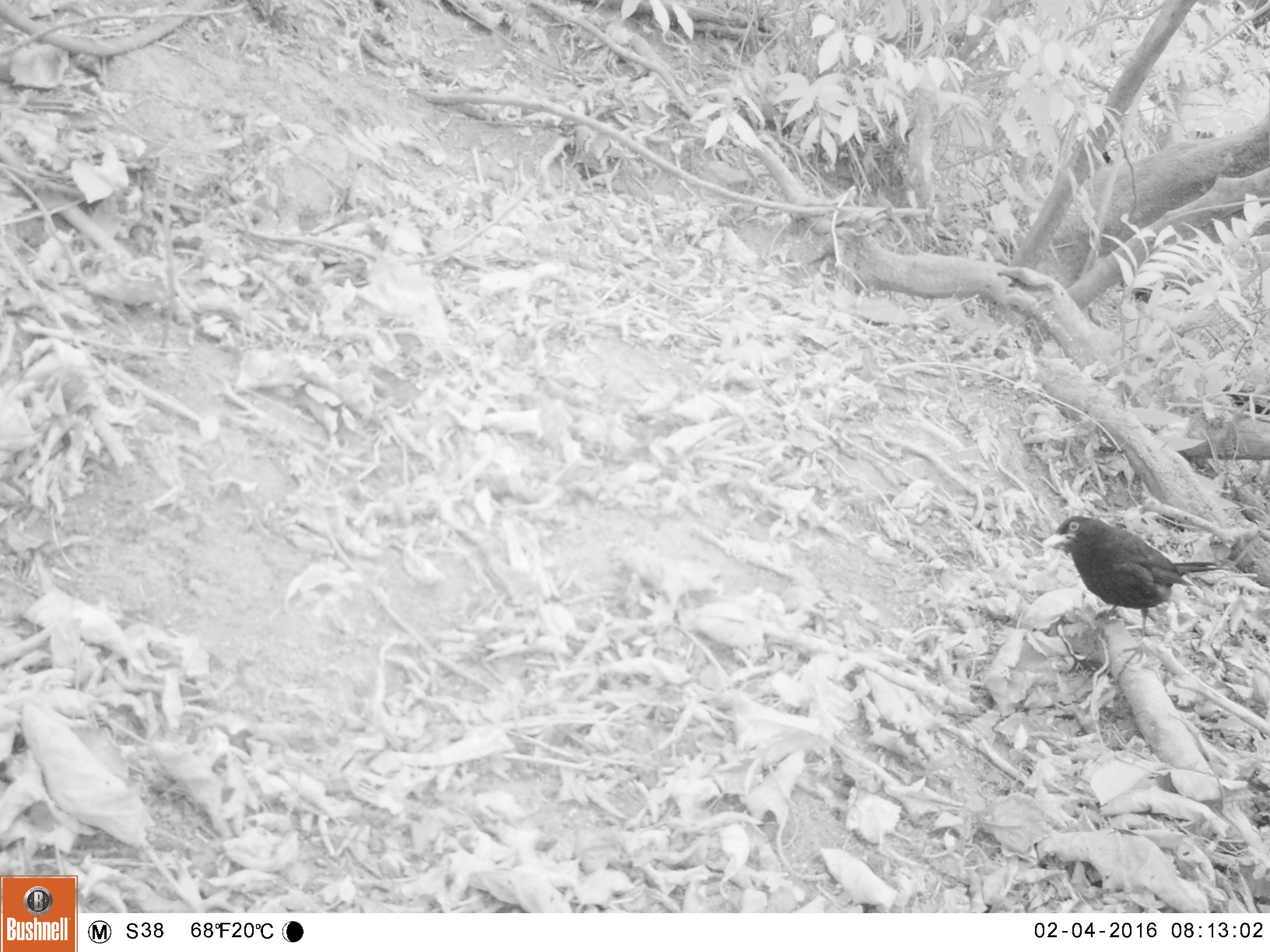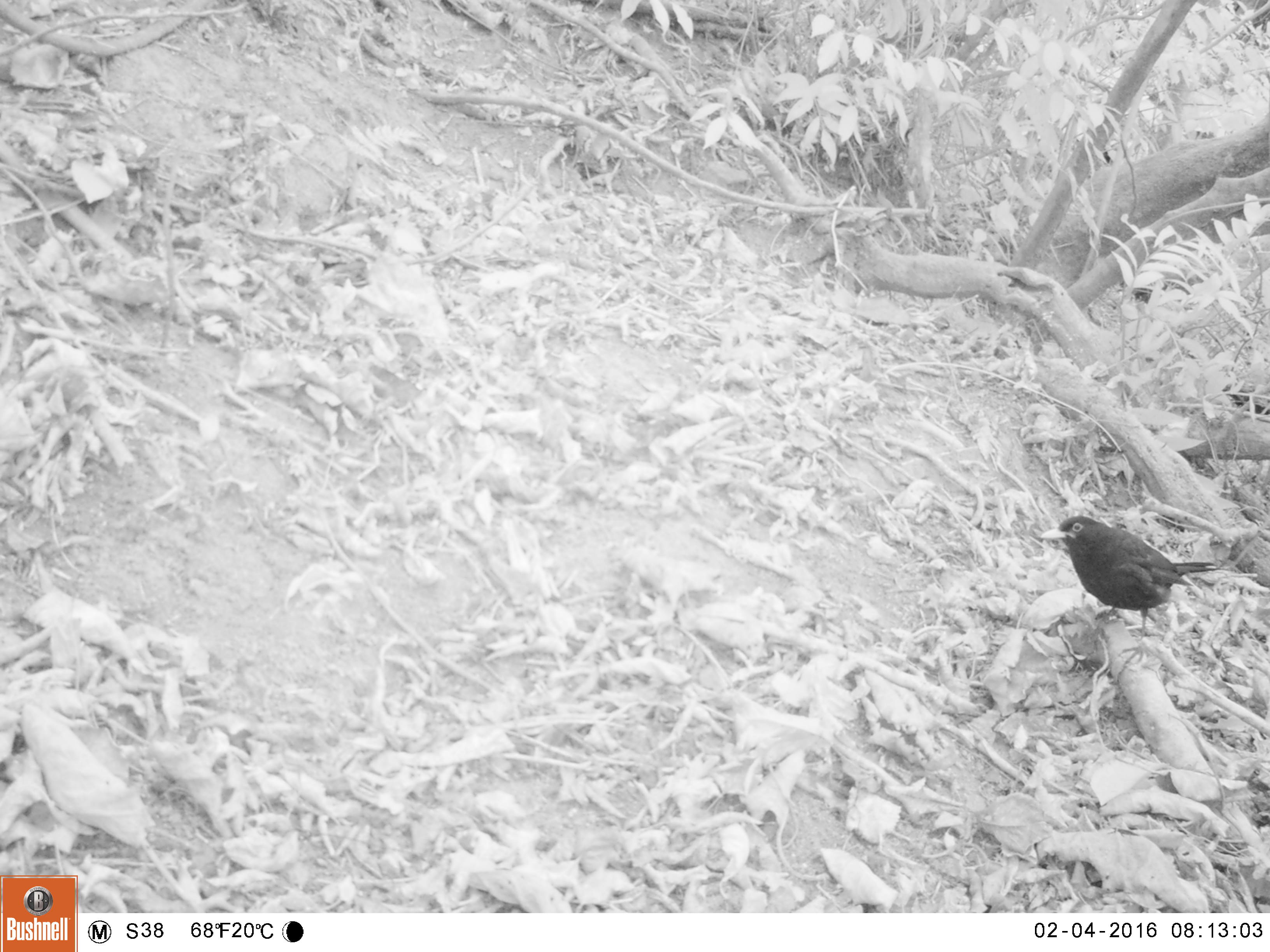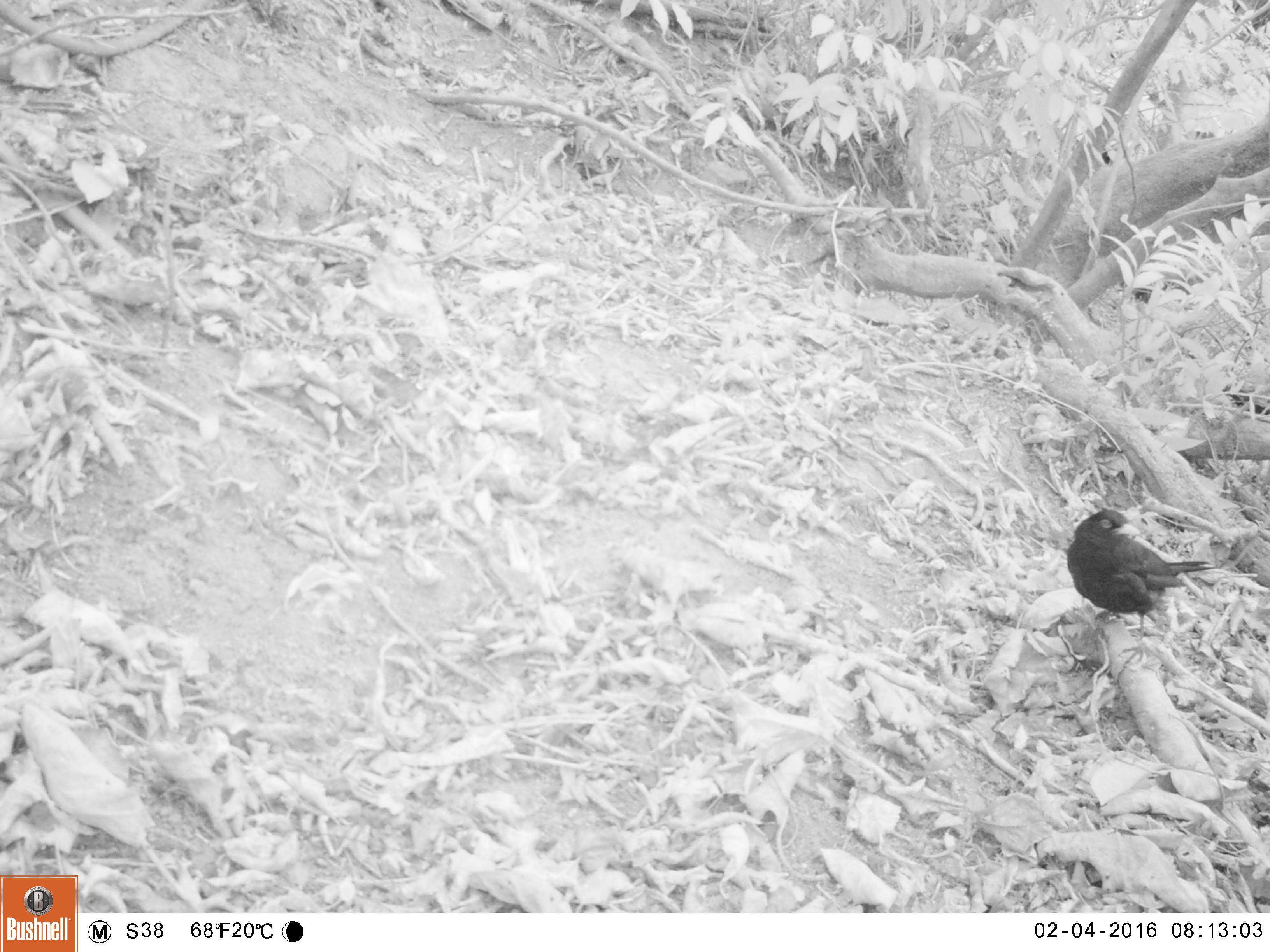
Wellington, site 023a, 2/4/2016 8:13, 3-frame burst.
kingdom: Animalia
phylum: Chordata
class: Aves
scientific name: Aves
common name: bird